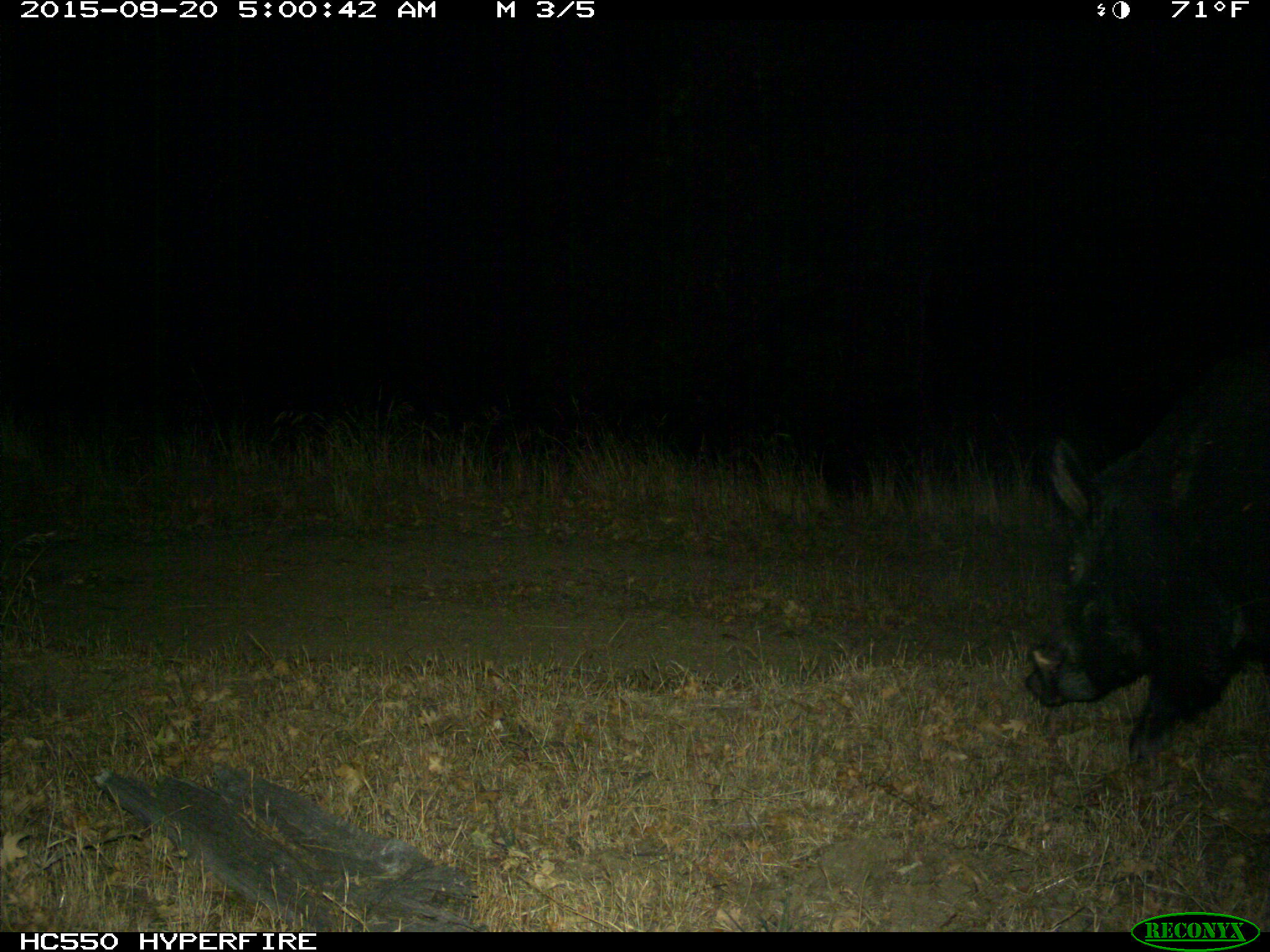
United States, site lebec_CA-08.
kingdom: Animalia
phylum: Chordata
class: Mammalia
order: Artiodactyla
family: Suidae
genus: Sus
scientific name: Sus scrofa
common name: wild boar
Sus scrofa (wild boar).